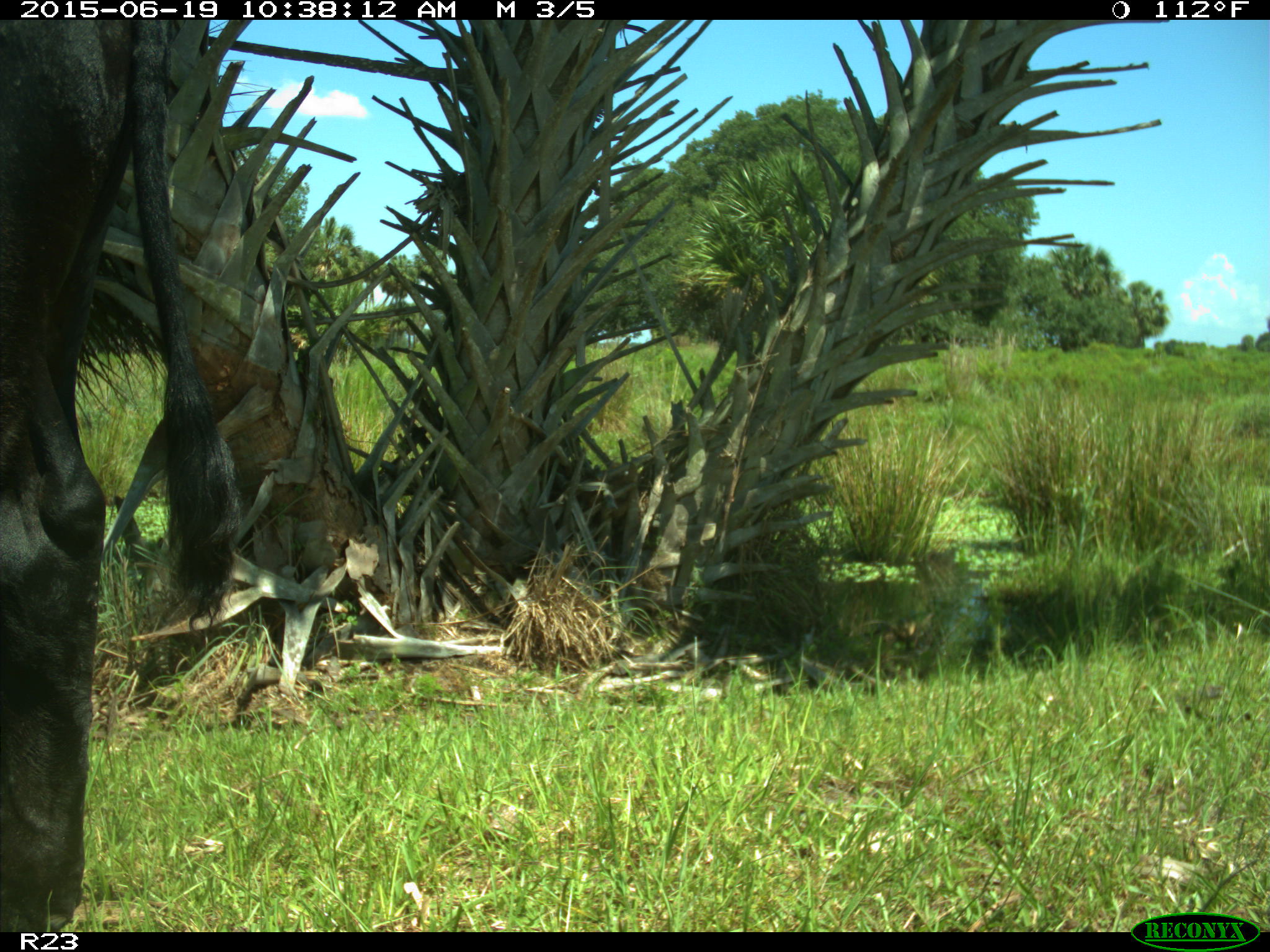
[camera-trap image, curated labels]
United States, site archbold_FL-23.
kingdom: Animalia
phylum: Chordata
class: Mammalia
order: Artiodactyla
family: Bovidae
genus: Bos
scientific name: Bos taurus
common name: domestic cow